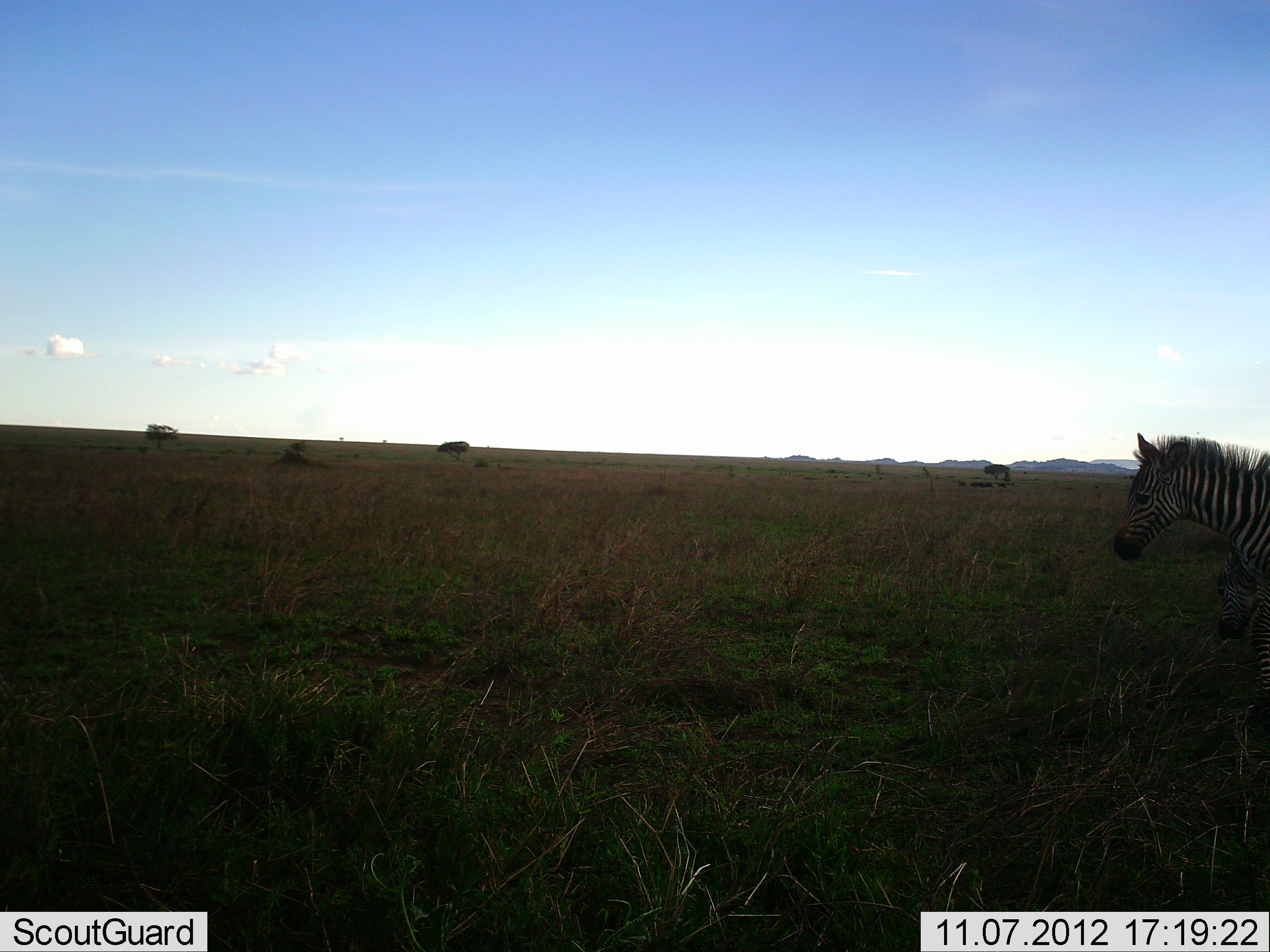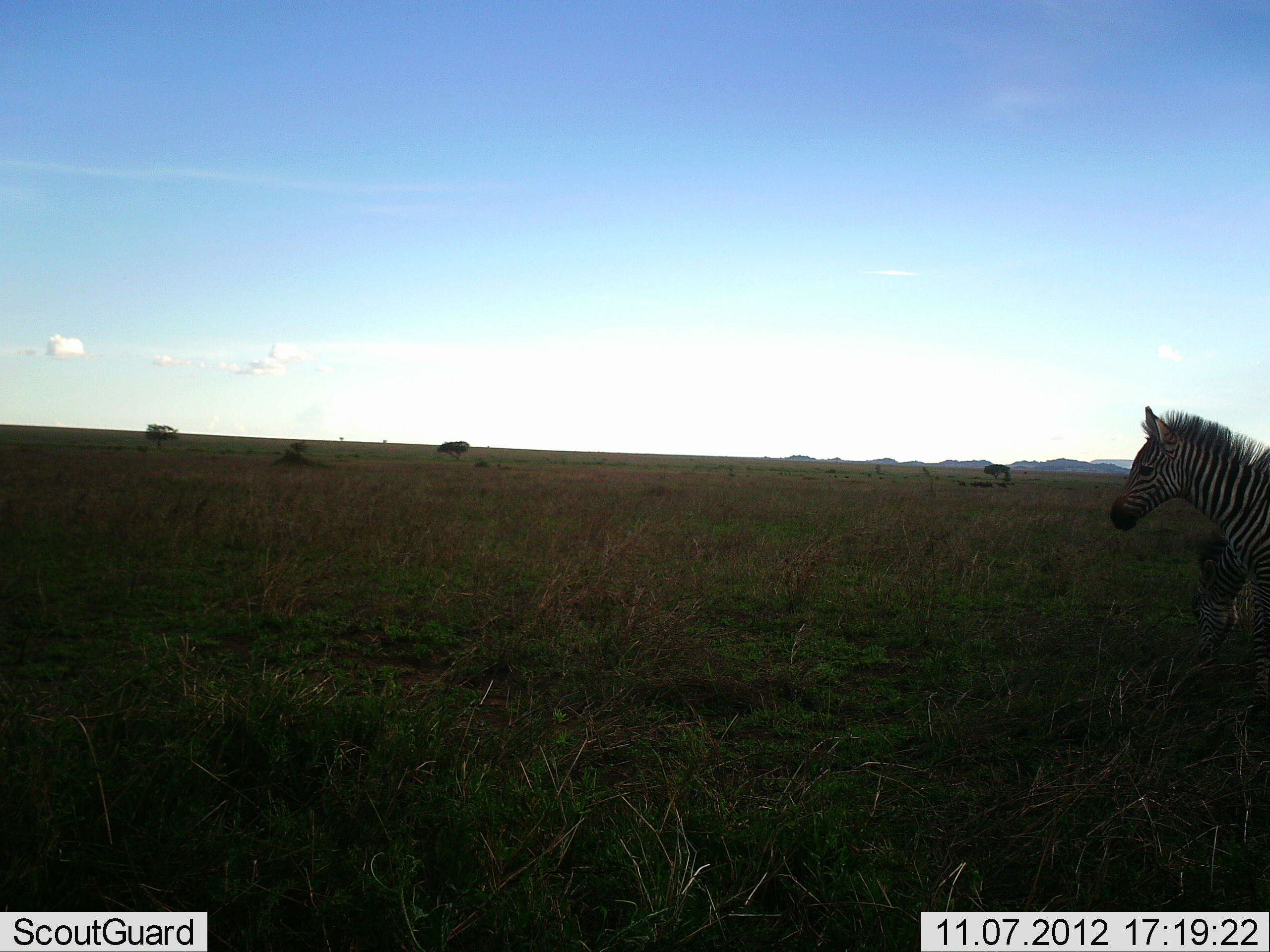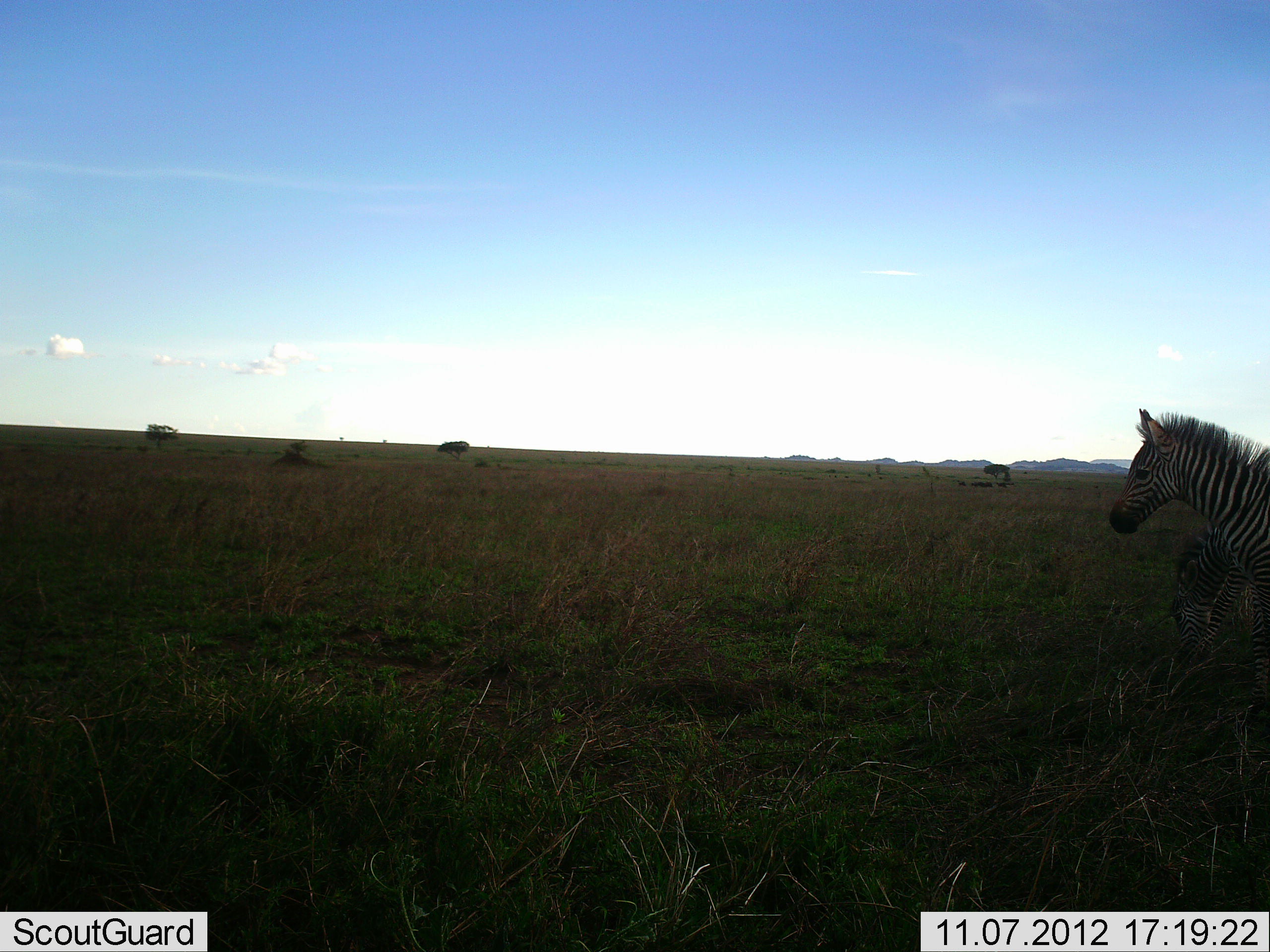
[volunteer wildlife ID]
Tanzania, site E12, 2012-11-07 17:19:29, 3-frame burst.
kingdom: Animalia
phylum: Chordata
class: Mammalia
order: Perissodactyla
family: Equidae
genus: Equus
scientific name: Equus quagga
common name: plains zebra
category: zebra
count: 2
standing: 70%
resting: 0%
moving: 10%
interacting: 0%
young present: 0%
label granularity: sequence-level